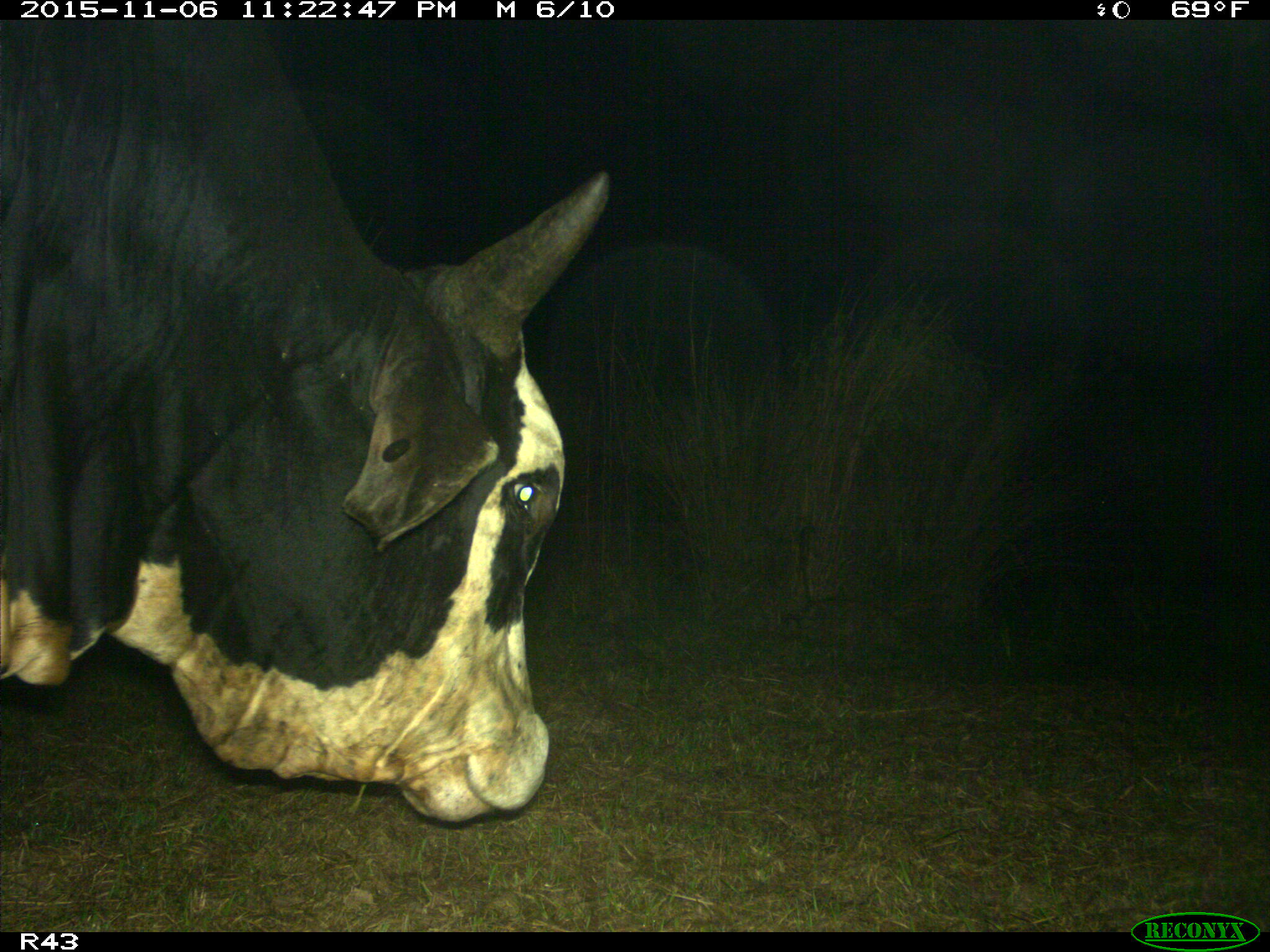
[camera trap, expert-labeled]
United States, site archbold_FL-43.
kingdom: Animalia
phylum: Chordata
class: Mammalia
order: Artiodactyla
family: Bovidae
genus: Bos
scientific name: Bos taurus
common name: domestic cow